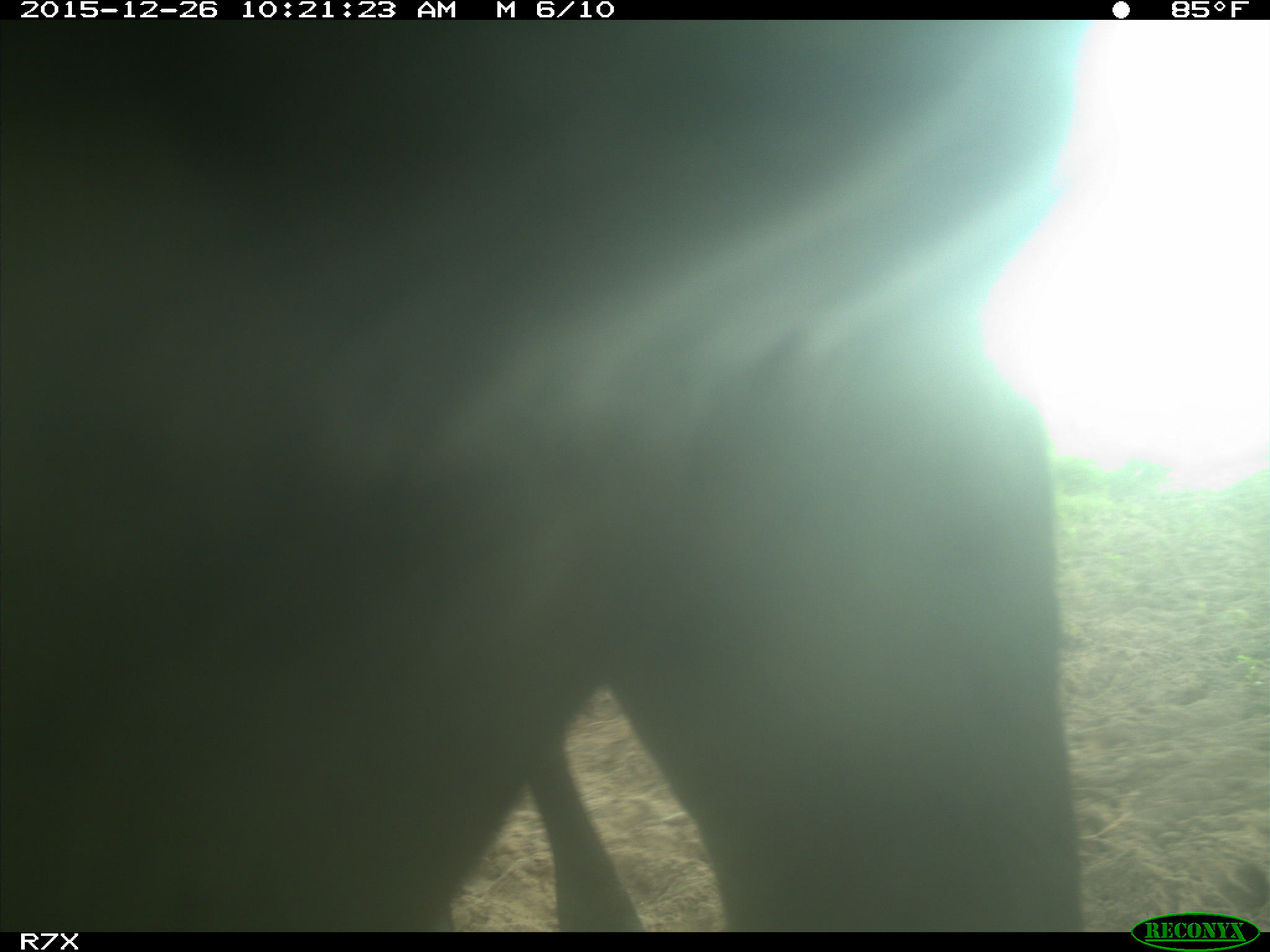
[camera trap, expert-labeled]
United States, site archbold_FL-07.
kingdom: Animalia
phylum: Chordata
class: Mammalia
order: Artiodactyla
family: Bovidae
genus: Bos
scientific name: Bos taurus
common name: domestic cow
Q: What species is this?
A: Bos taurus (domestic cow).